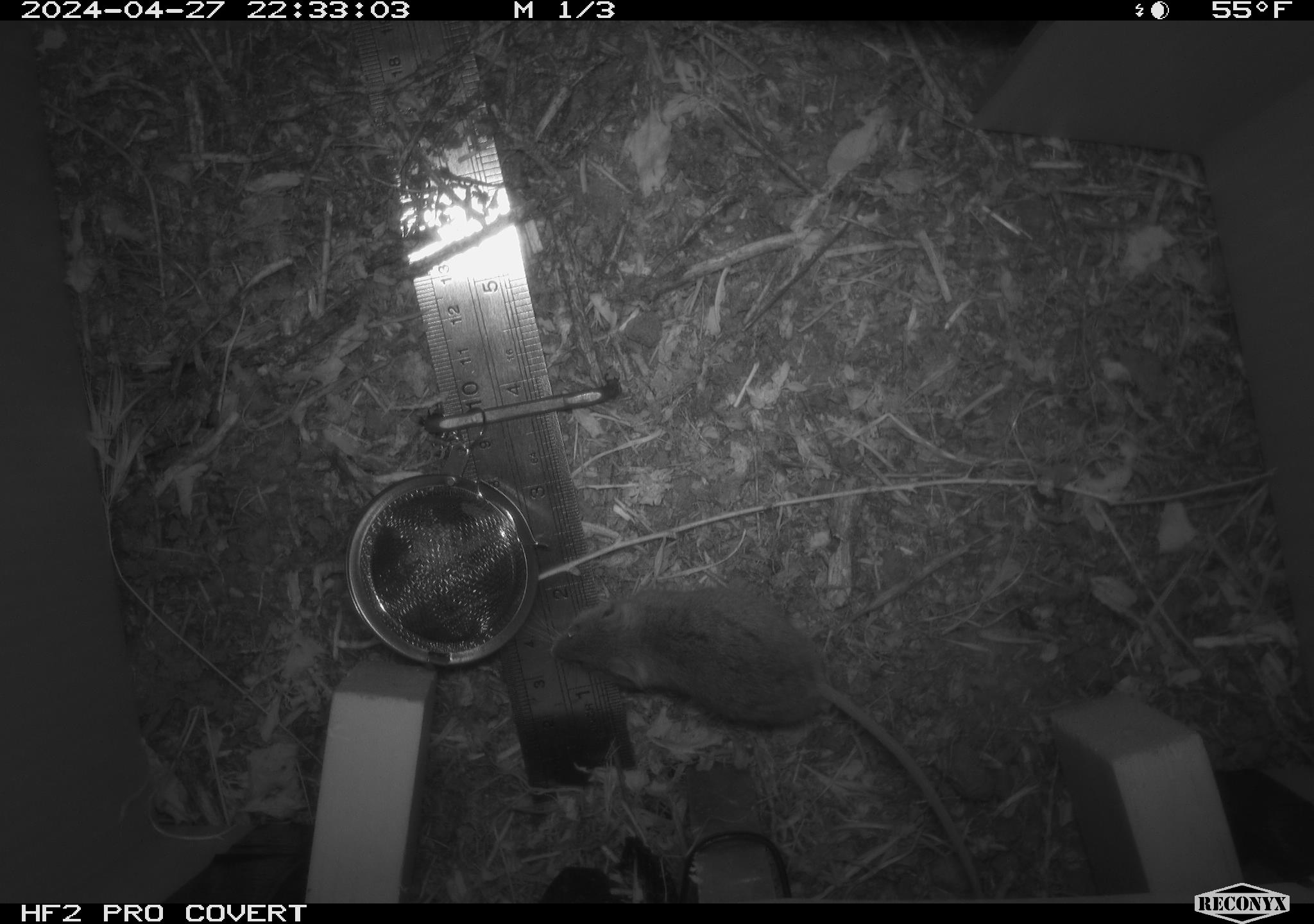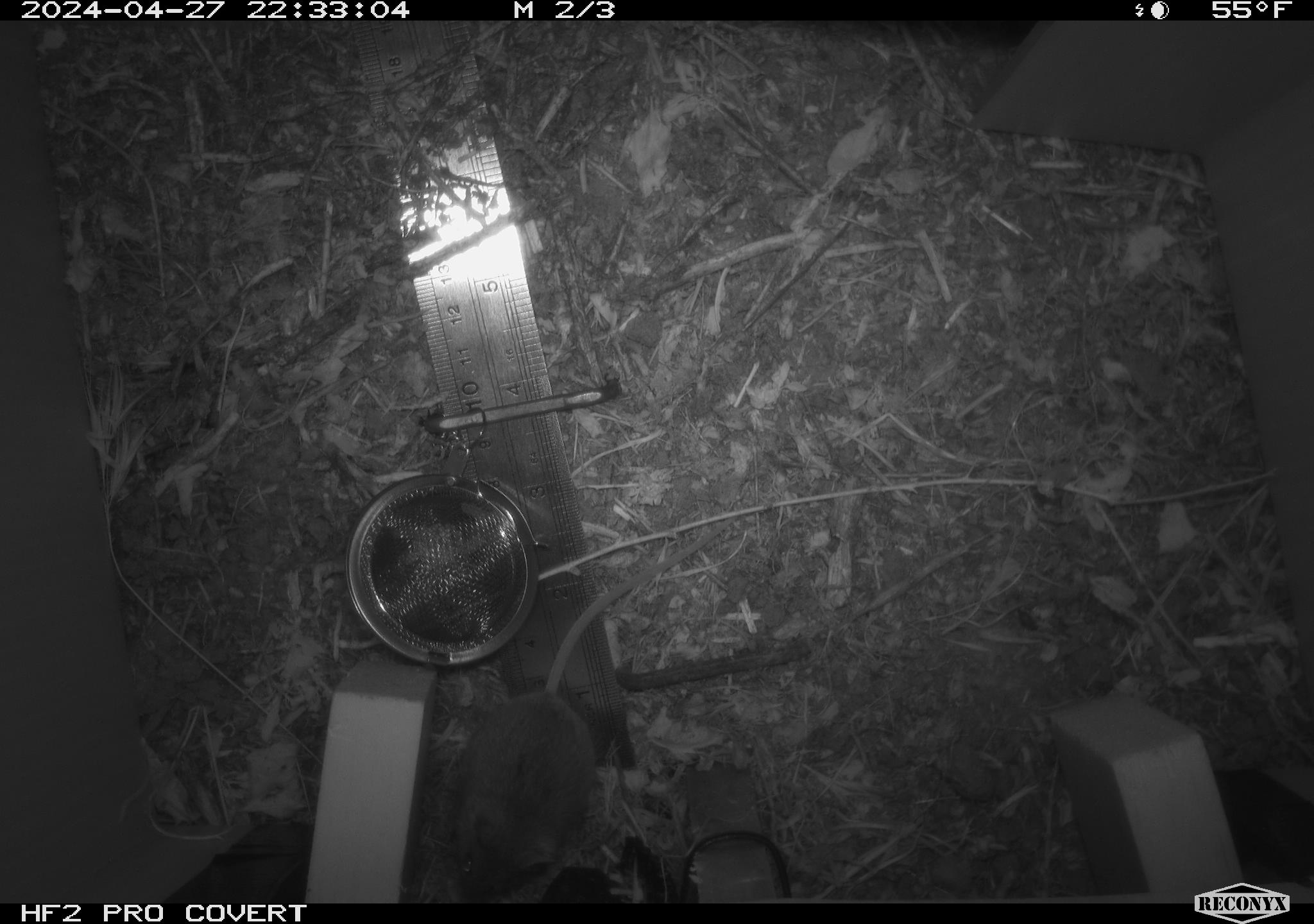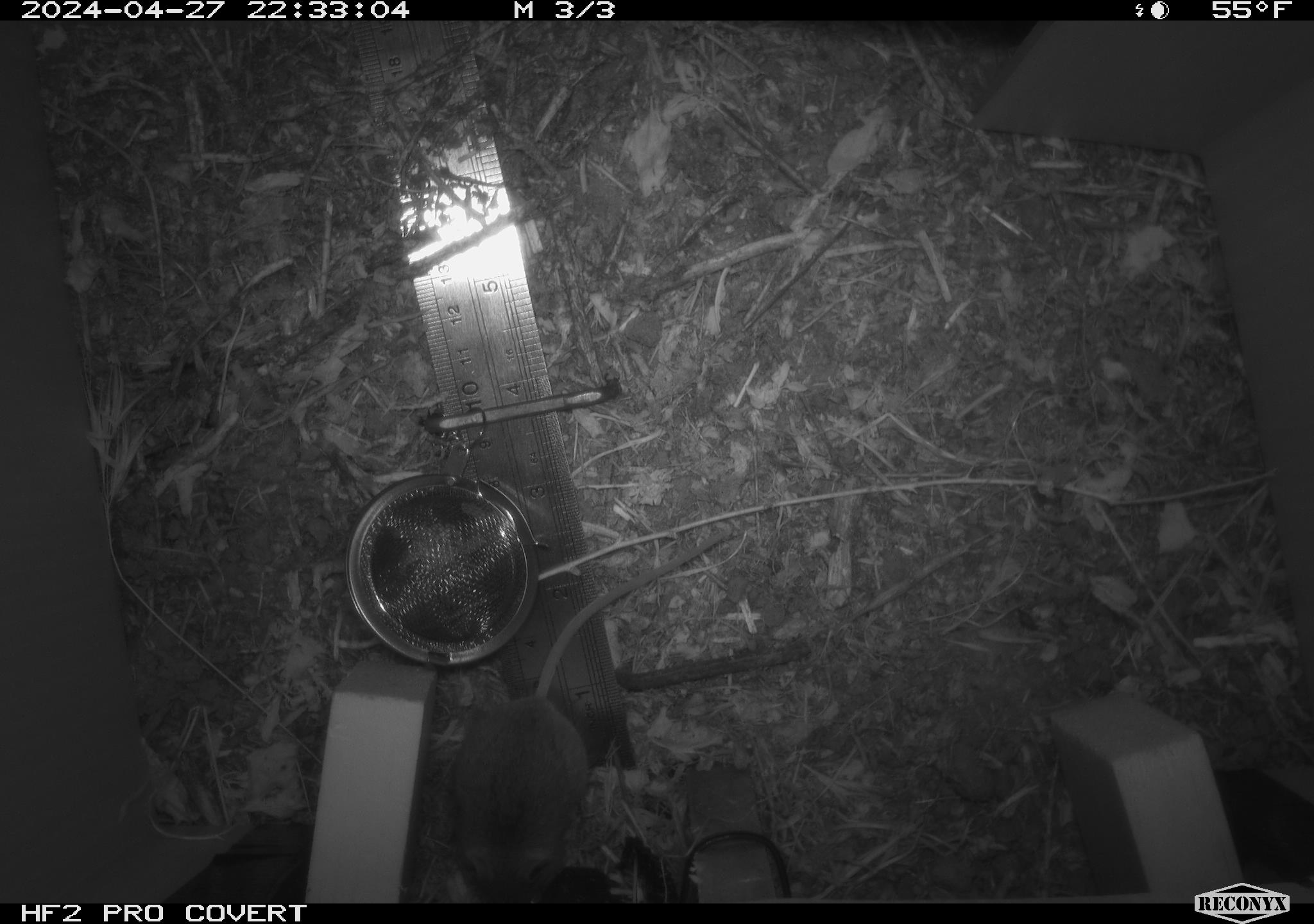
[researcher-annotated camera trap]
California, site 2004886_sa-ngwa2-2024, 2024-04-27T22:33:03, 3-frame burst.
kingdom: Animalia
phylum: Chordata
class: Mammalia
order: Rodentia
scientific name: Rodentia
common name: mouse species